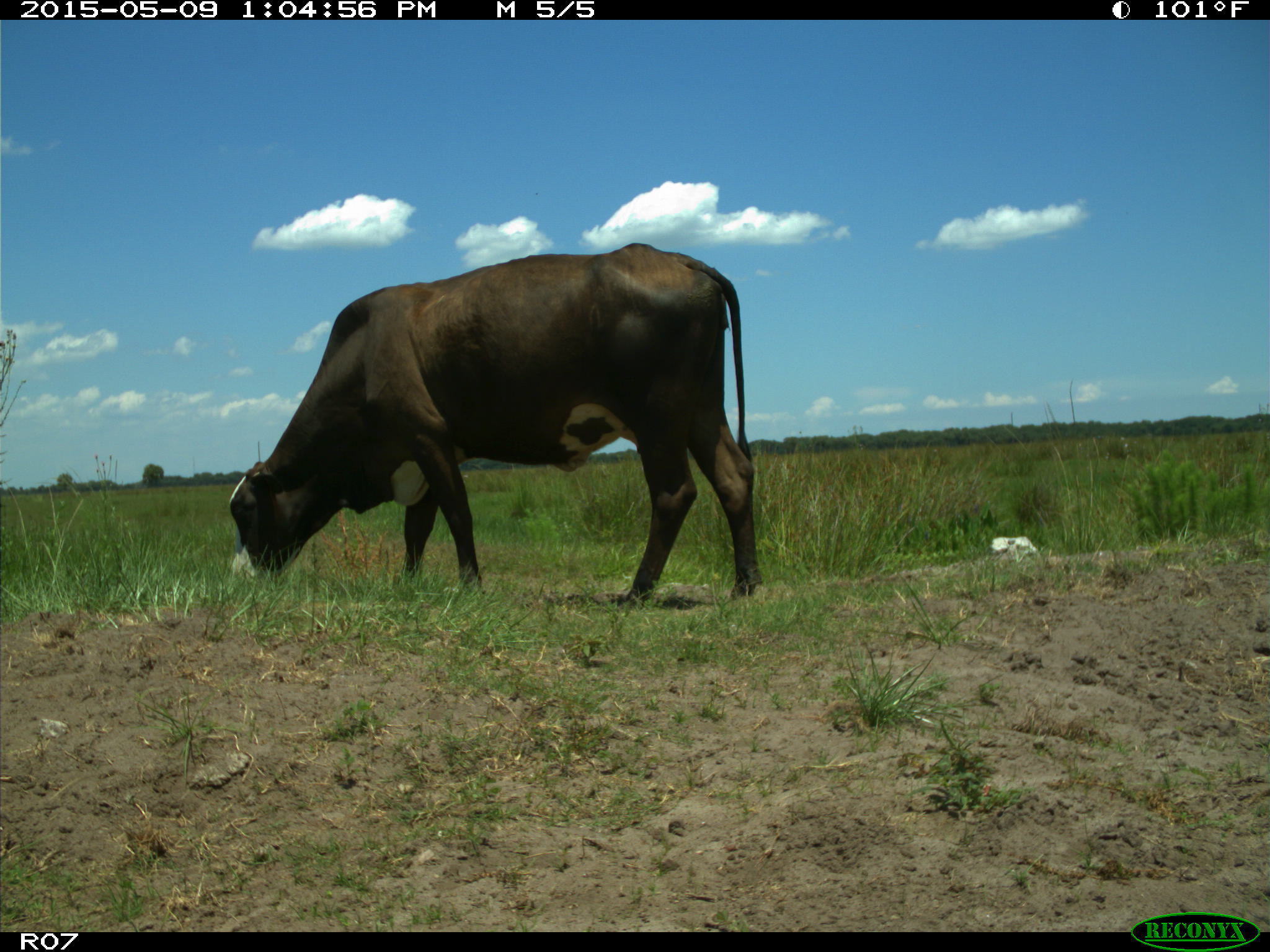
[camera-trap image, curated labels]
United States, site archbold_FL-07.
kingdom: Animalia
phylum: Chordata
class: Mammalia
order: Artiodactyla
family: Bovidae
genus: Bos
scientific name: Bos taurus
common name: domestic cow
Bos taurus (domestic cow).